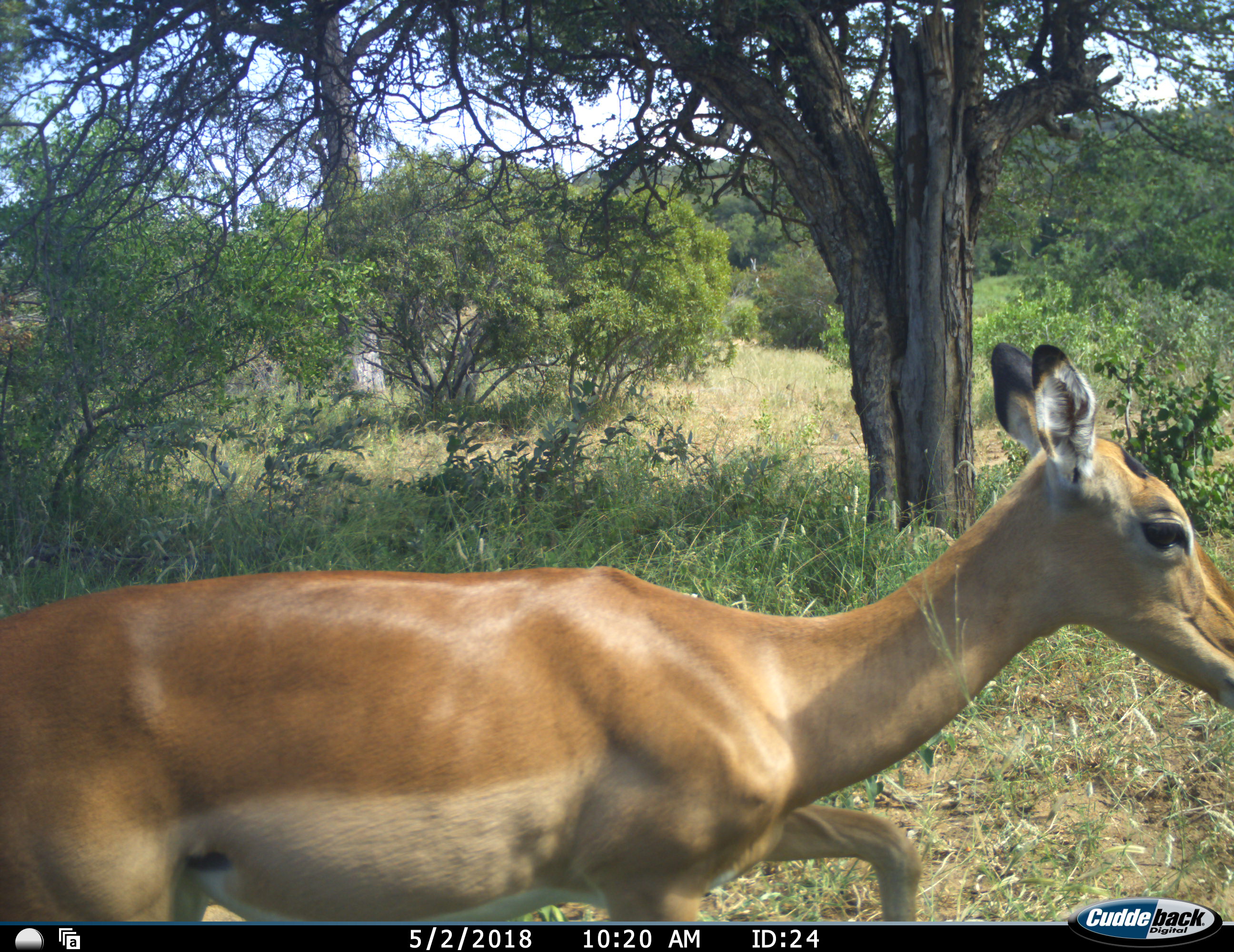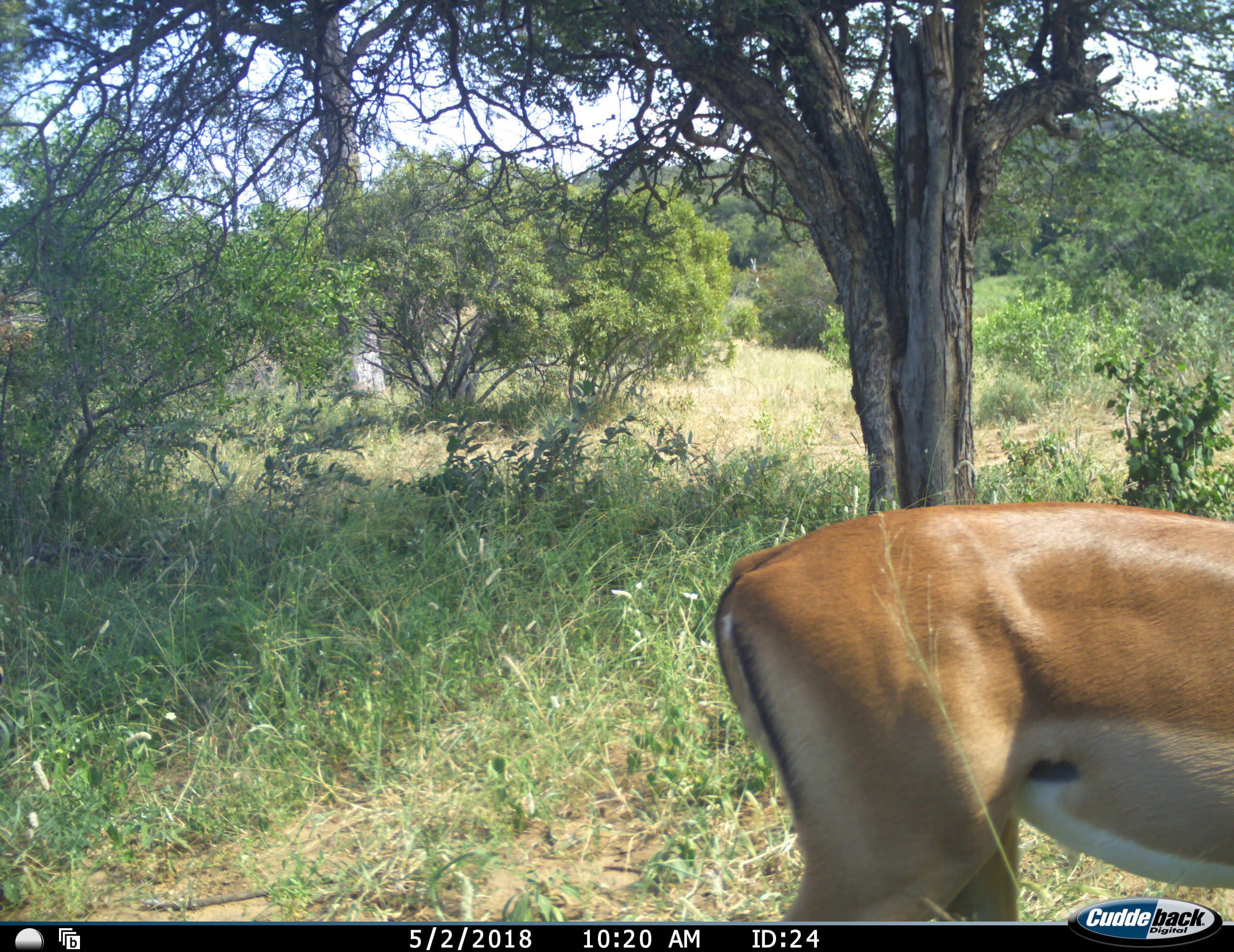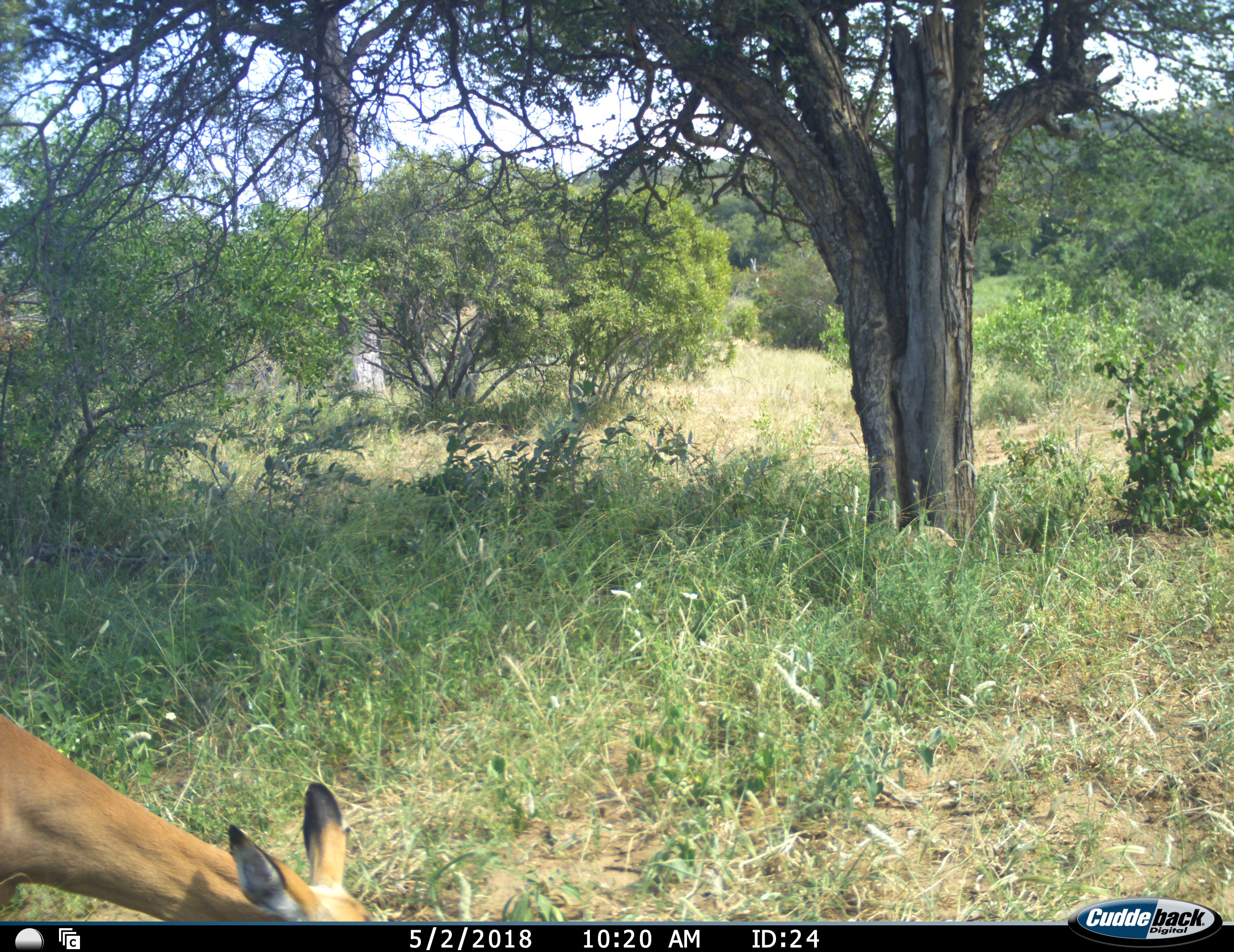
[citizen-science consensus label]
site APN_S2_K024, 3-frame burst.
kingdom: Animalia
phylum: Chordata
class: Mammalia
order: Artiodactyla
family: Bovidae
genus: Aepyceros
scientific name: Aepyceros melampus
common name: impala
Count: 1.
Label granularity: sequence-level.